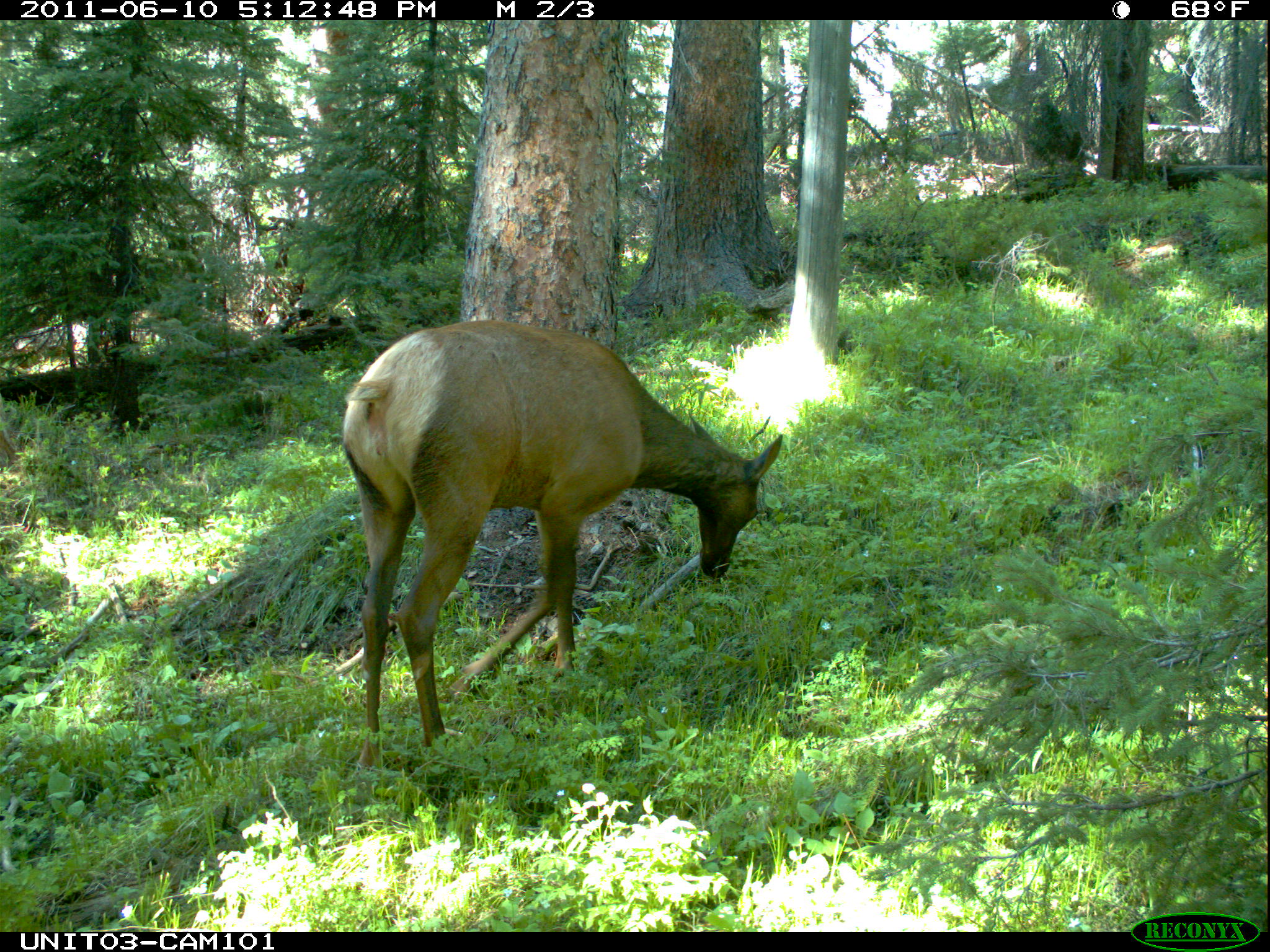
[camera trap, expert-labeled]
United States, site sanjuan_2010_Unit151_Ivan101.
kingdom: Animalia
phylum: Chordata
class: Mammalia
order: Artiodactyla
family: Cervidae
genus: Cervus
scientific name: Cervus elaphus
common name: red deer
Cervus elaphus (red deer).